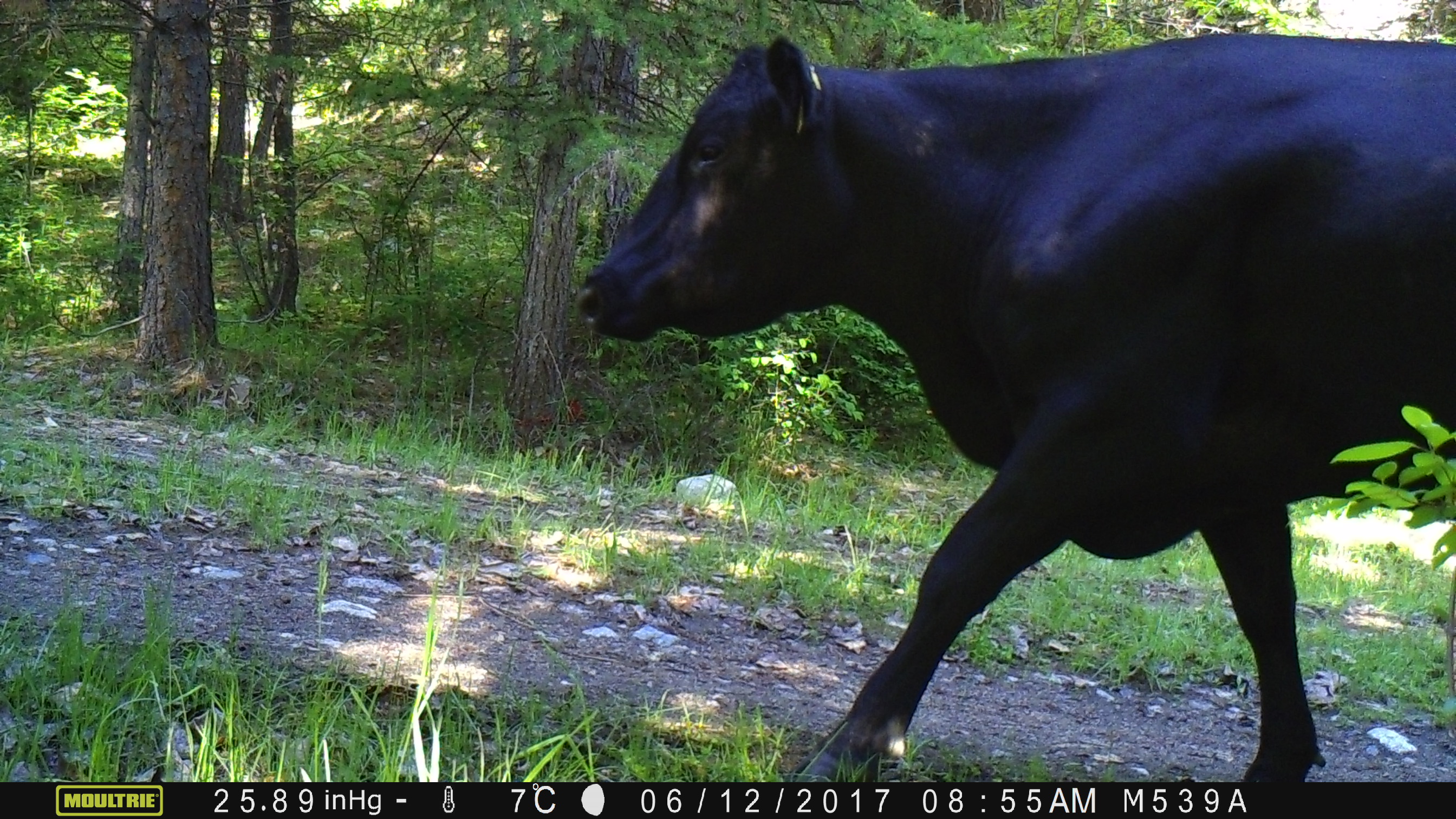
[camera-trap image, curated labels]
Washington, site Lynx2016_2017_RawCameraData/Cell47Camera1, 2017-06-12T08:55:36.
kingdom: Animalia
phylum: Chordata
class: Mammalia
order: Artiodactyla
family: Bovidae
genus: Bos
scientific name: Bos taurus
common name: domestic cattle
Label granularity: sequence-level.